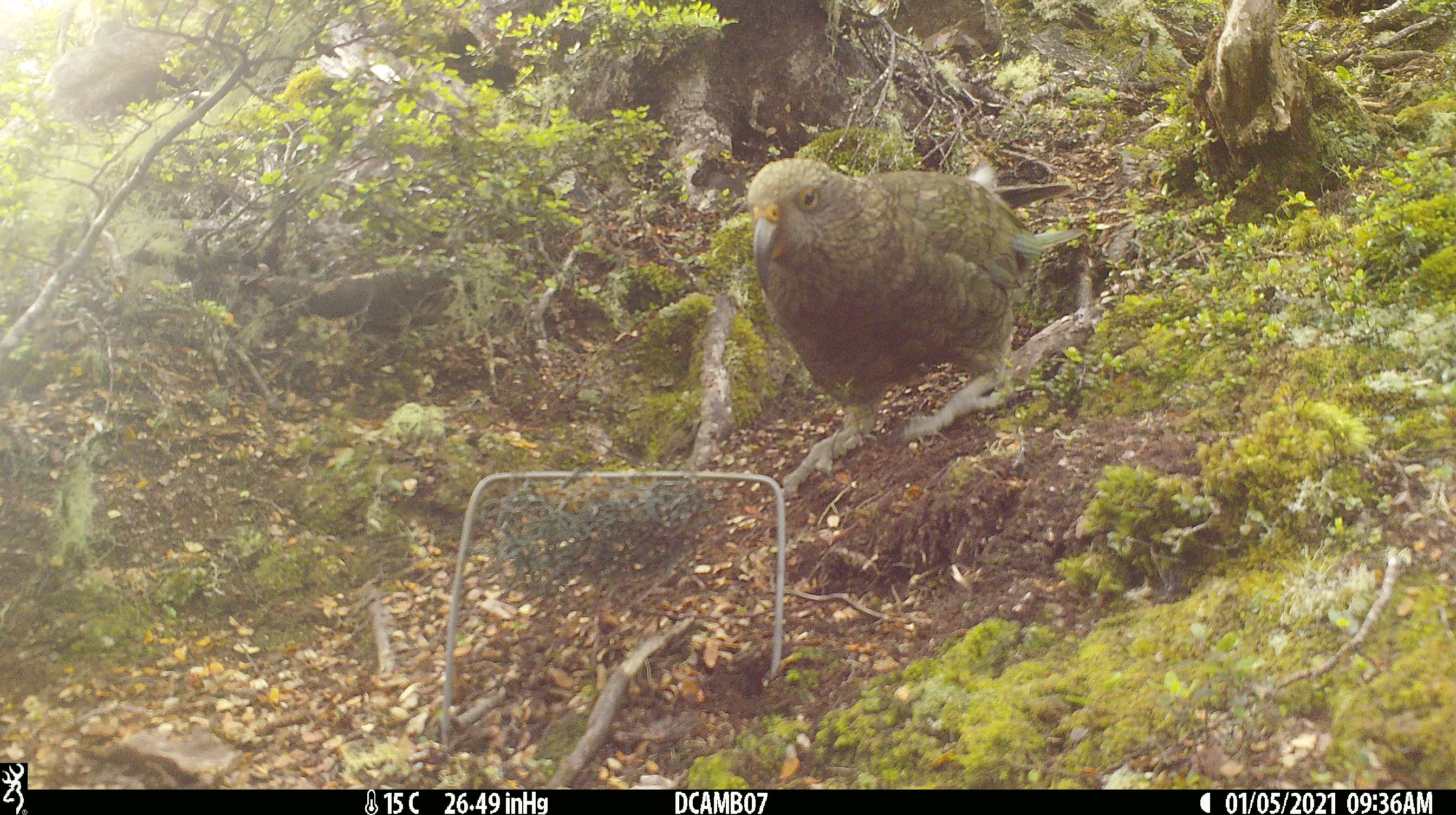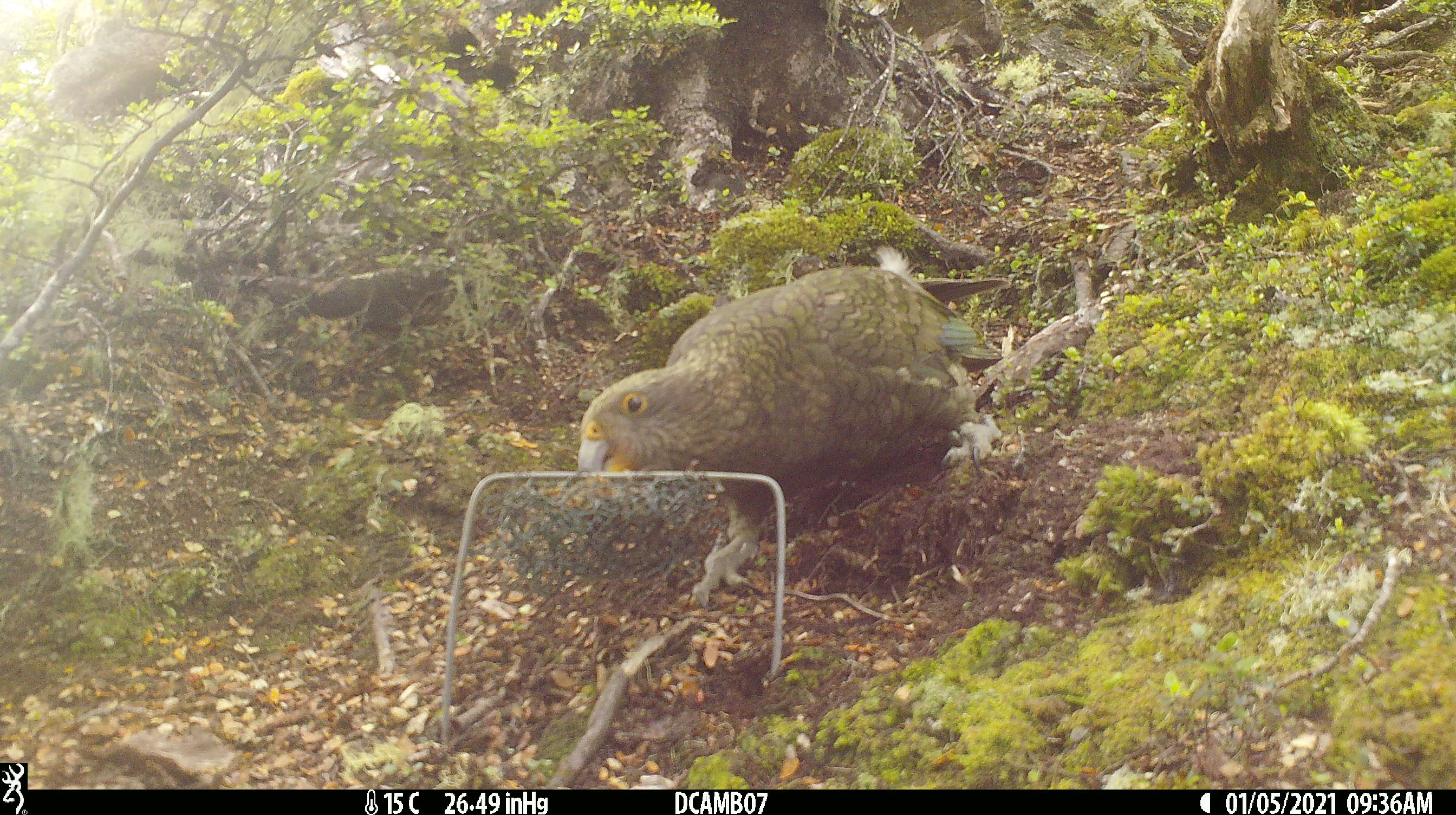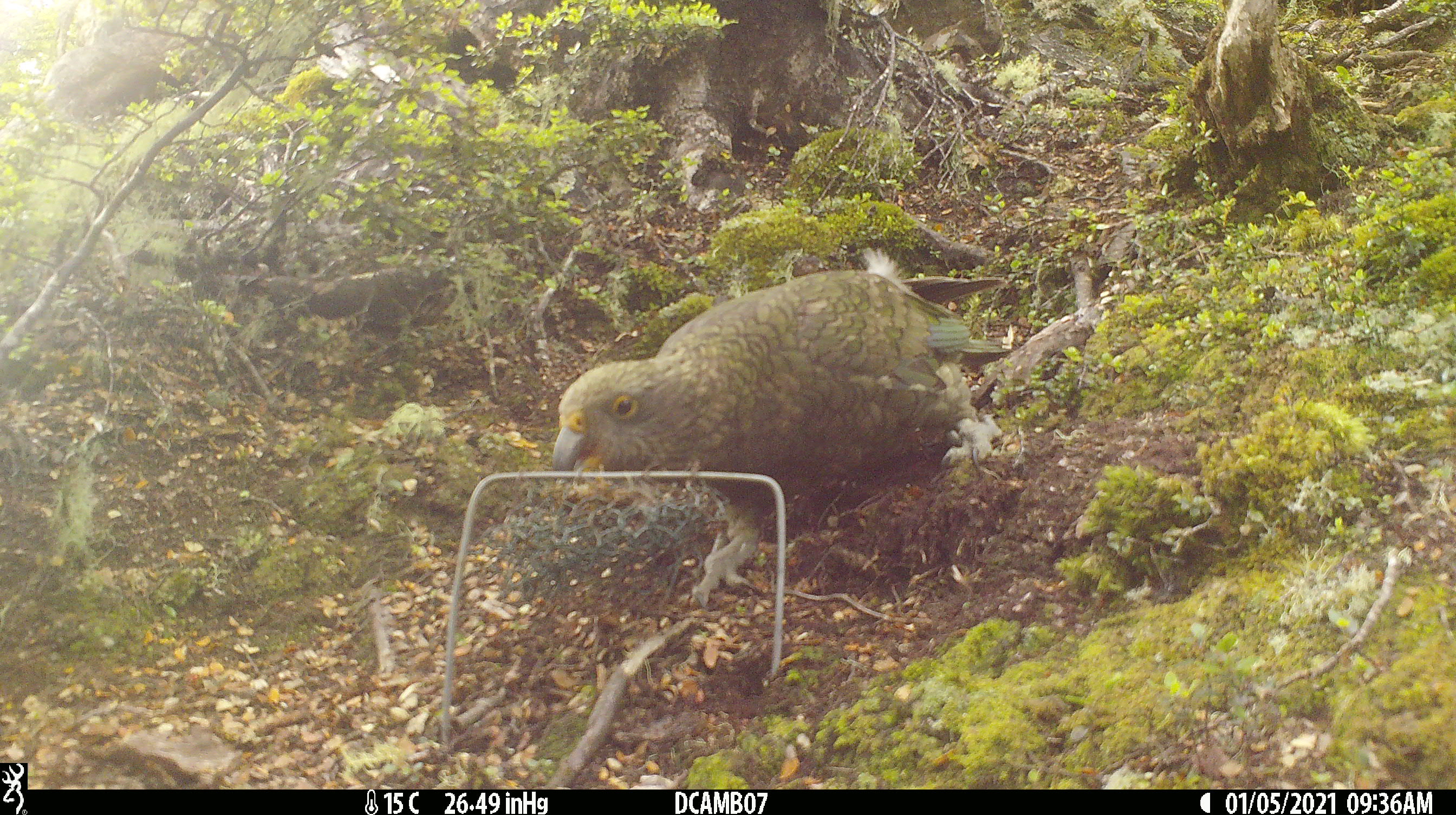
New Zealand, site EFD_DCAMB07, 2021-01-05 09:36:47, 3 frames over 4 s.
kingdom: Animalia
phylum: Chordata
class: Aves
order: Psittaciformes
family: Strigopidae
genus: Nestor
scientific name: Nestor notabilis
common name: kea